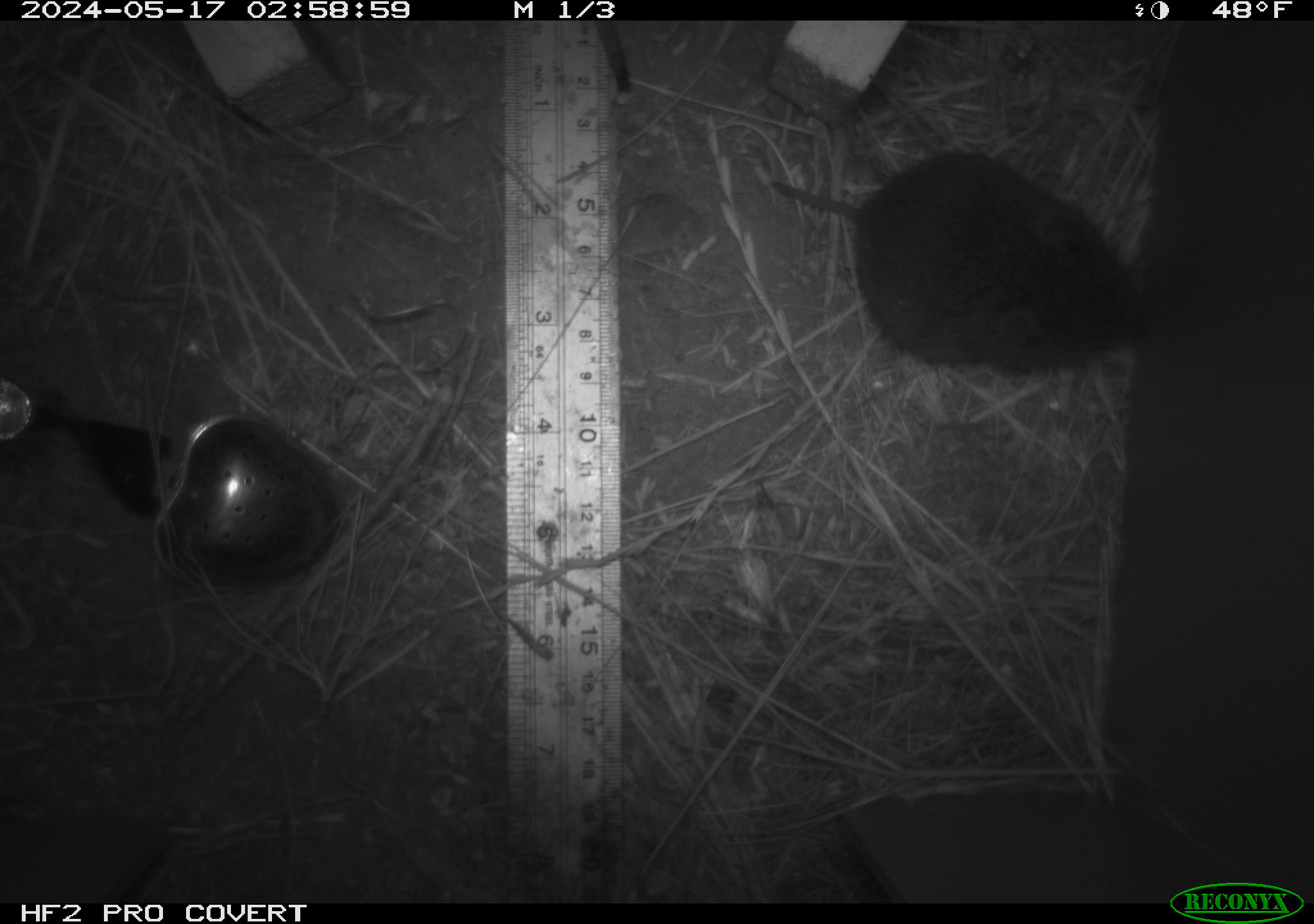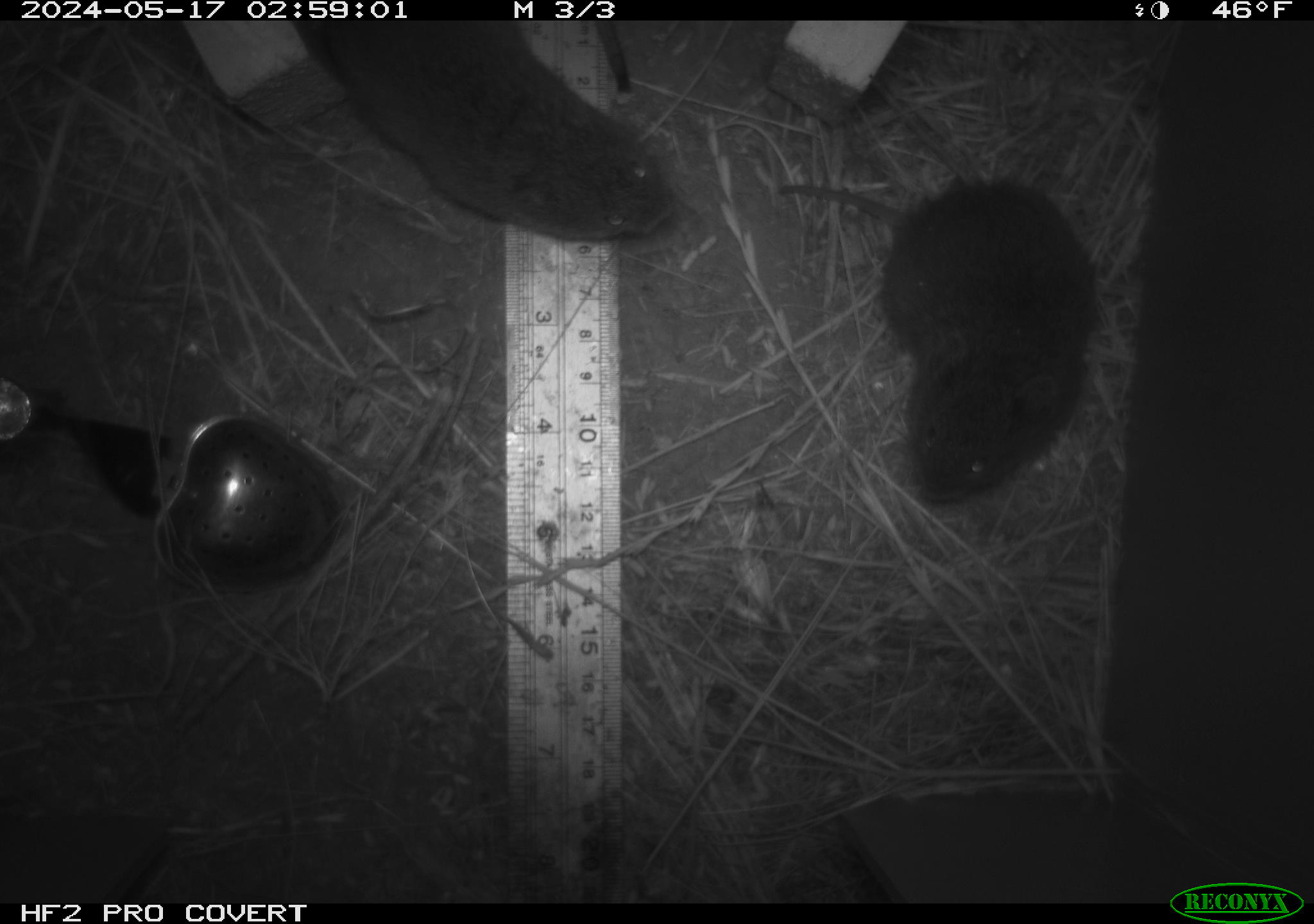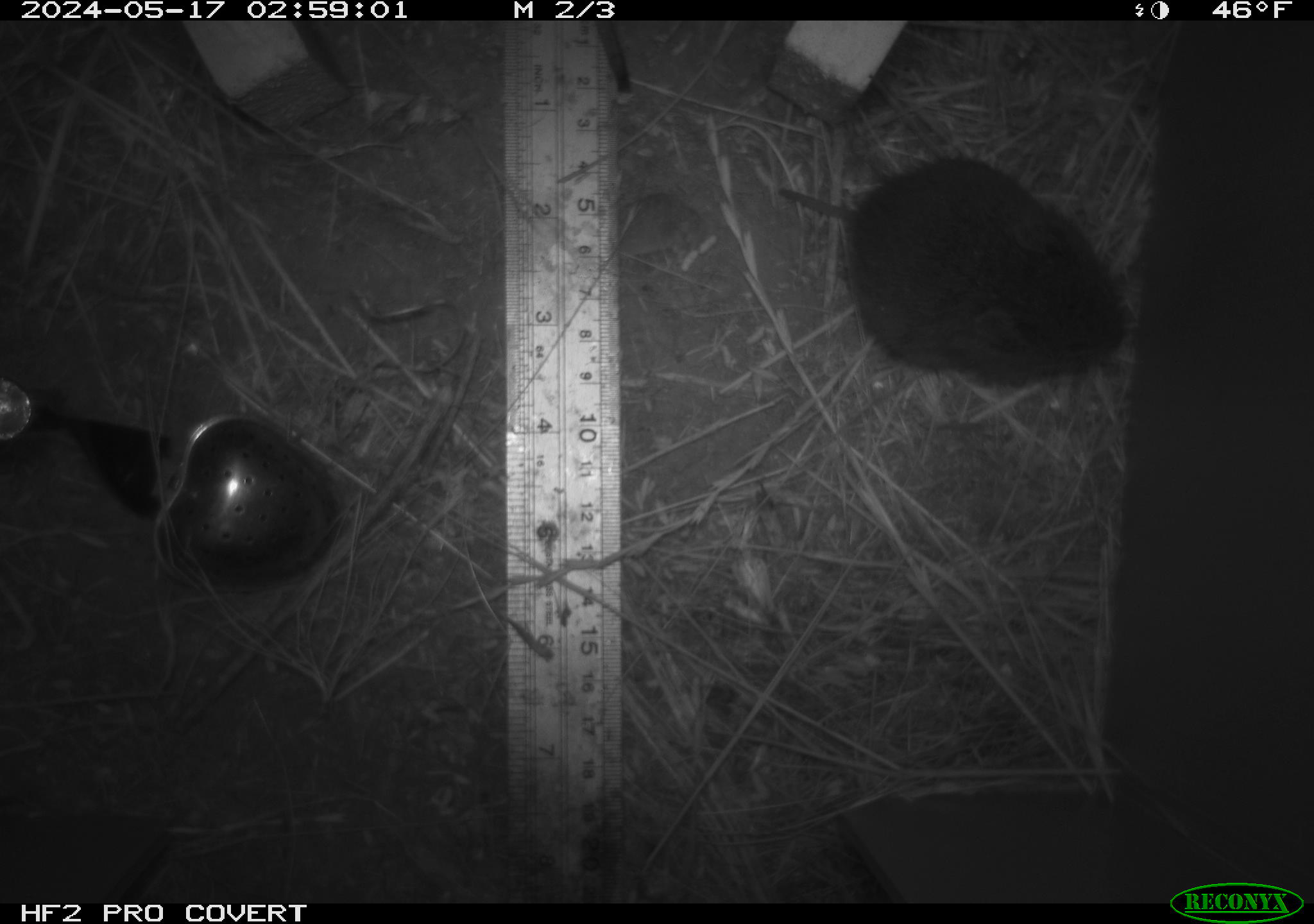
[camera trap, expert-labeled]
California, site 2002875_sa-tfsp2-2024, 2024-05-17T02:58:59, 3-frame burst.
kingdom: Animalia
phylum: Chordata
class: Mammalia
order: Rodentia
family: Cricetidae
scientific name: Arvicolinae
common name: voles, lemmings, and muskrats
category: arvicolinae subfamily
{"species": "arvicolinae subfamily (voles, lemmings, and muskrats) (Arvicolinae)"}